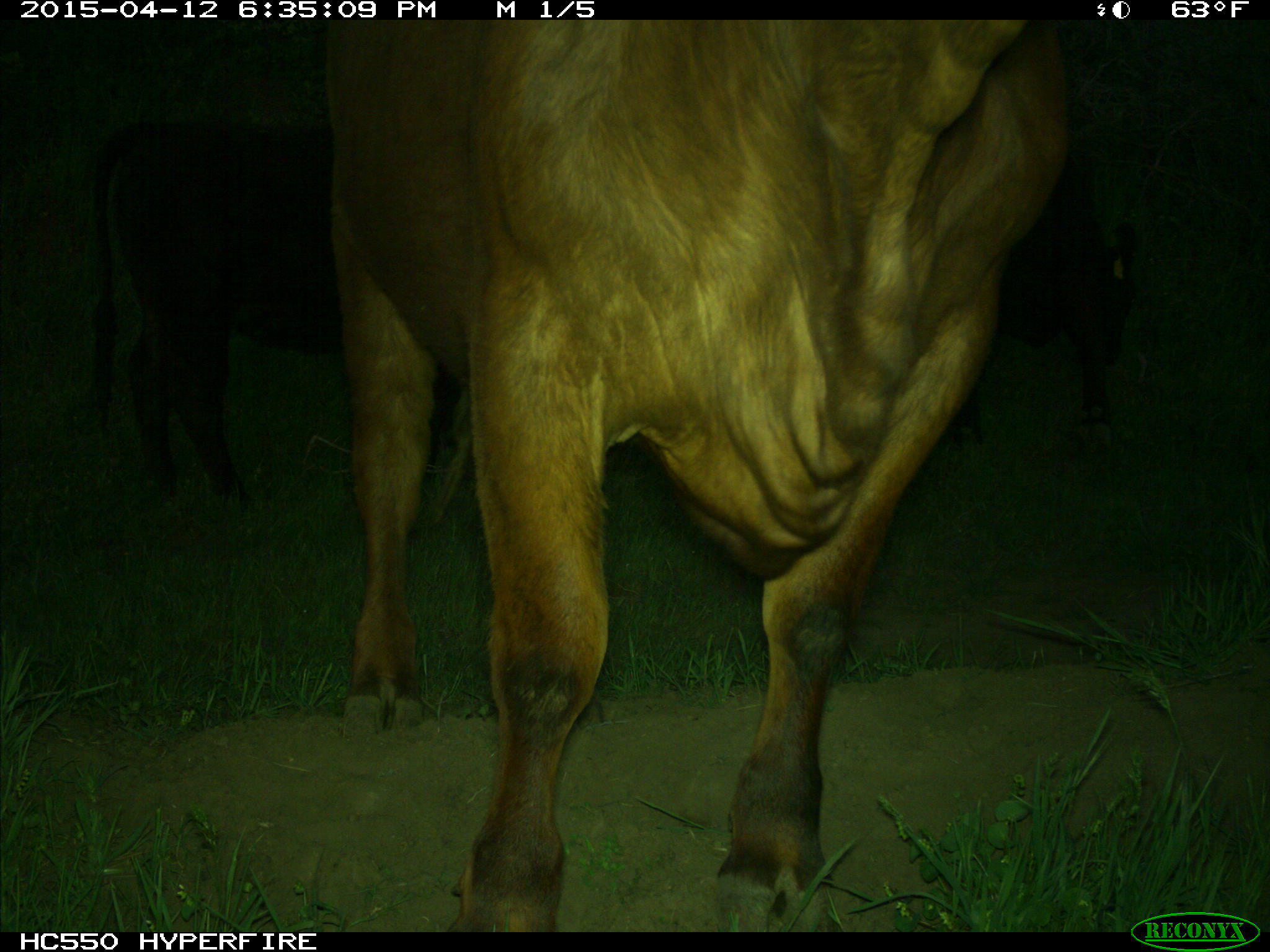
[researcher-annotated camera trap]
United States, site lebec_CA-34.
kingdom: Animalia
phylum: Chordata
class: Mammalia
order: Artiodactyla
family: Bovidae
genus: Bos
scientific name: Bos taurus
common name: domestic cow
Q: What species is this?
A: Bos taurus (domestic cow).